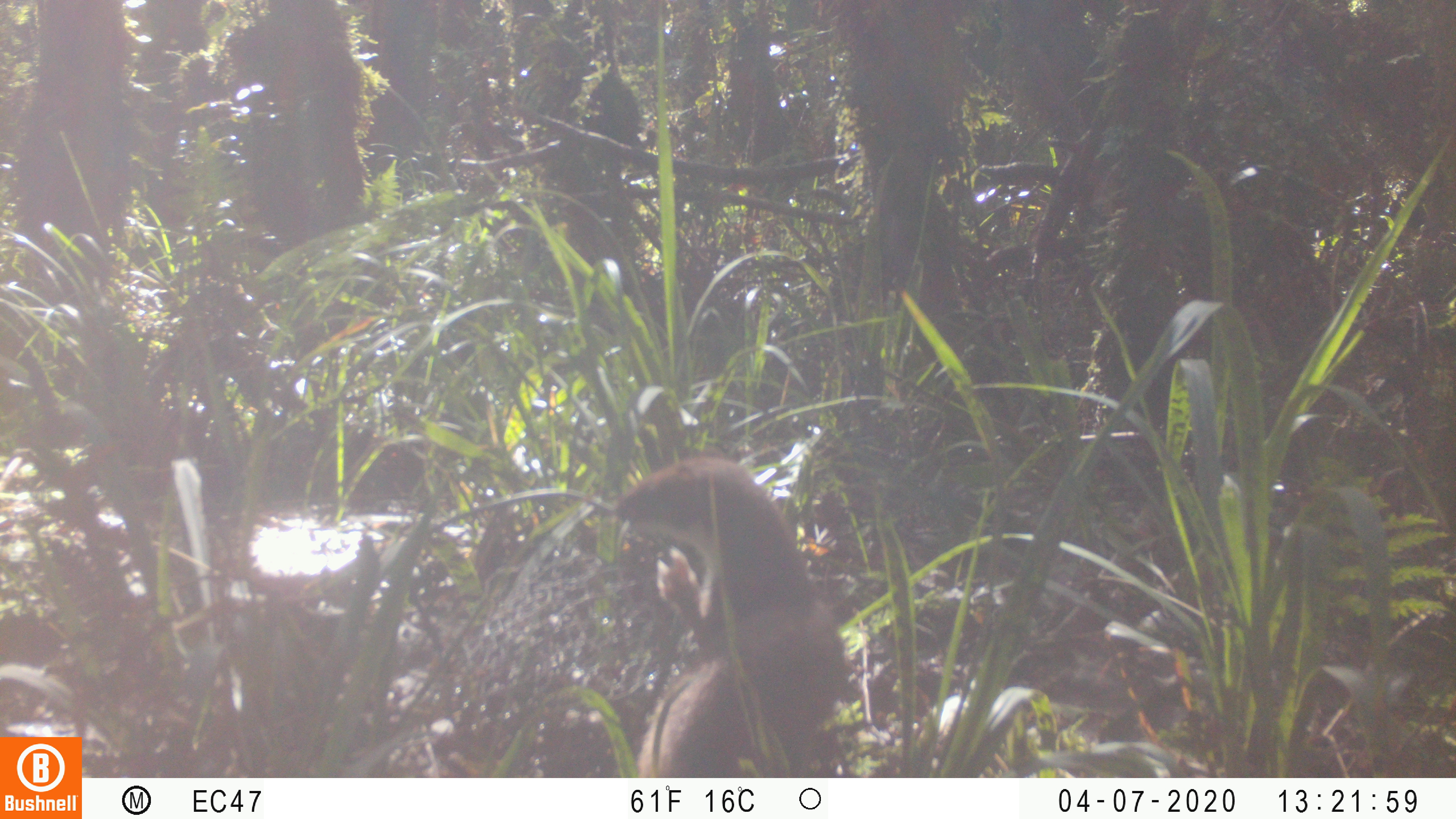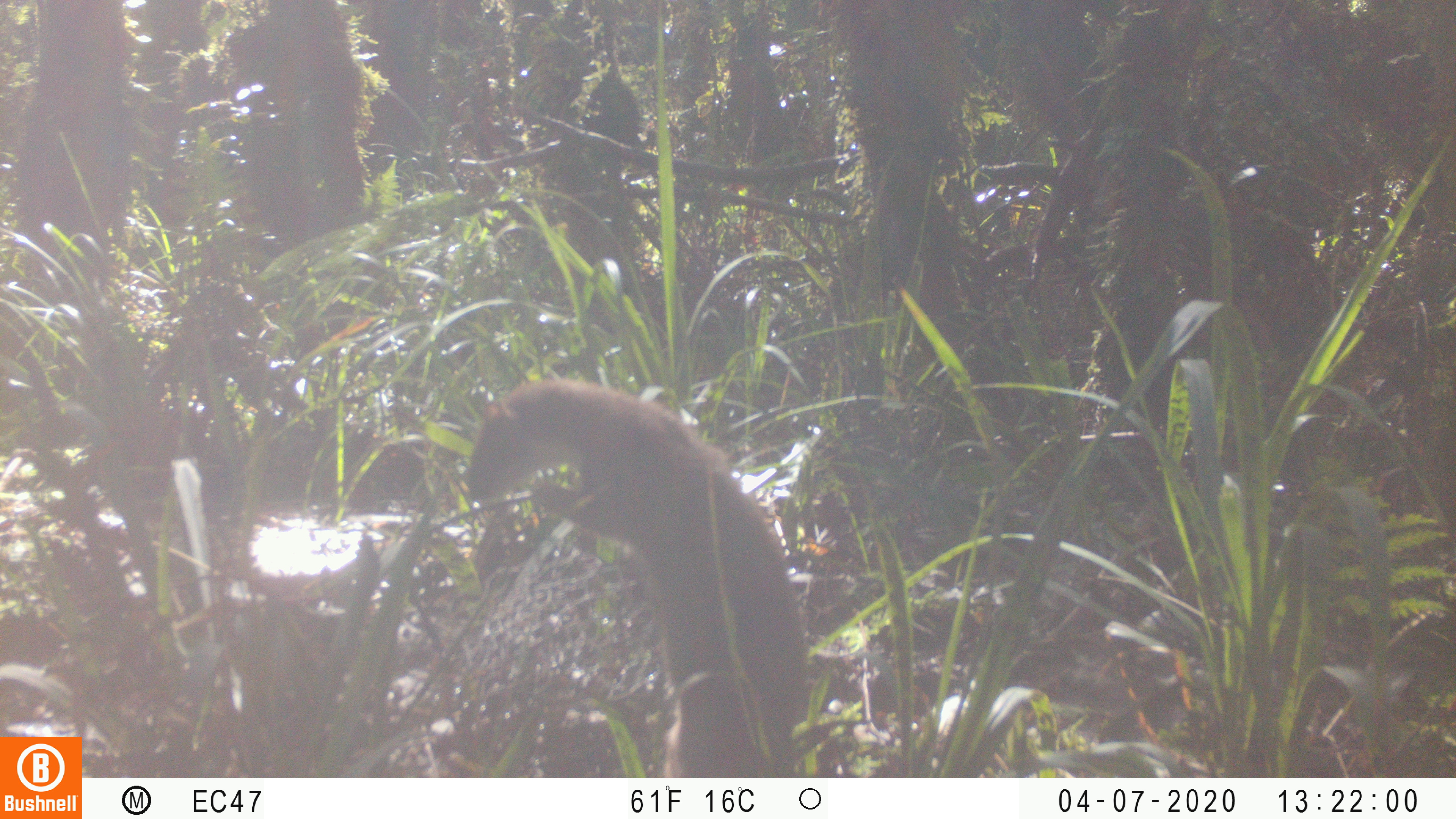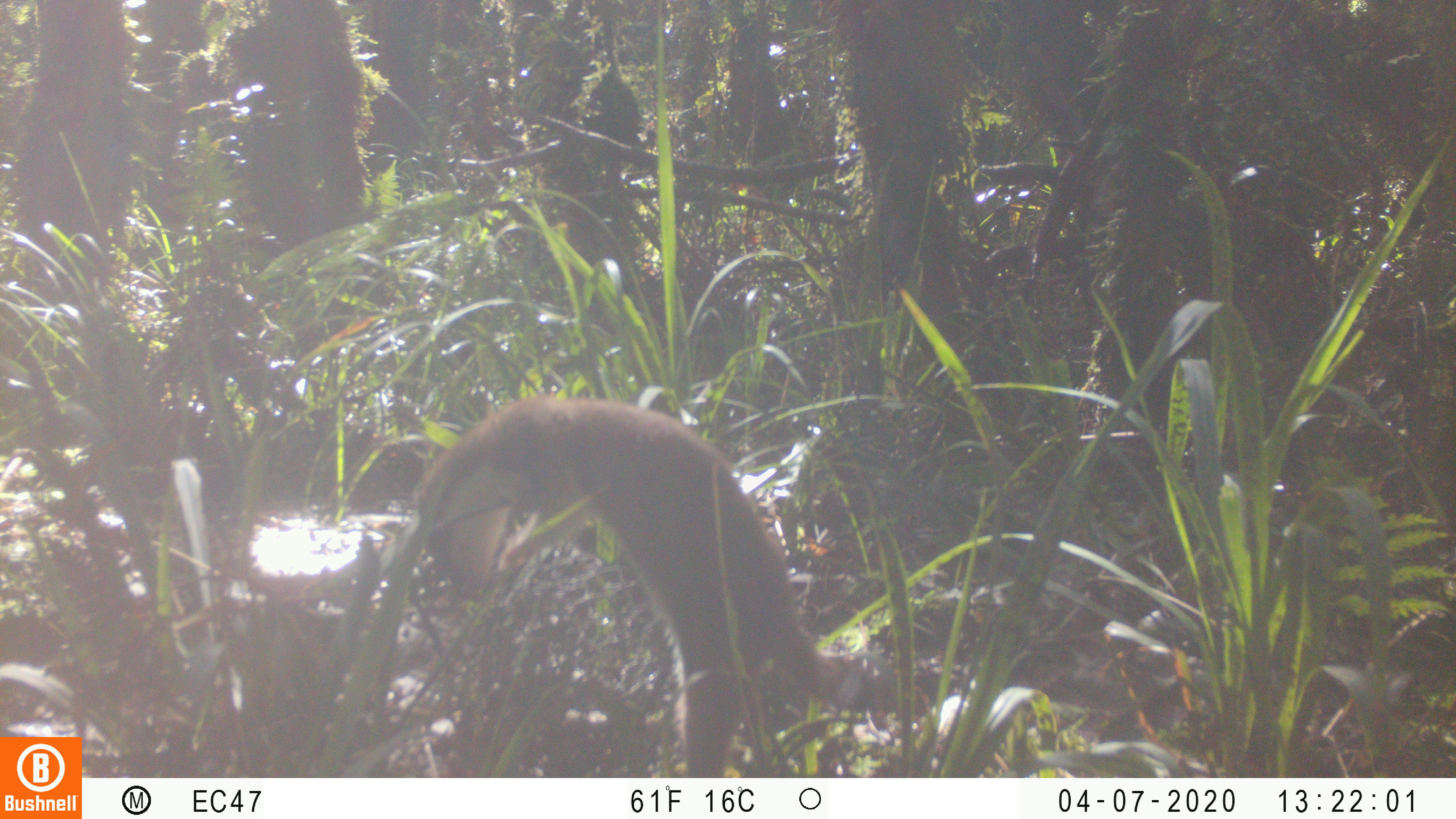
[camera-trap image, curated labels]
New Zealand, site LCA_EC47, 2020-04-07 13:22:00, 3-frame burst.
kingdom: Animalia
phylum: Chordata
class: Mammalia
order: Carnivora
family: Mustelidae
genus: Mustela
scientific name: Mustela erminea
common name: stoat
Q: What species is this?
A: Stoat (Mustela erminea).